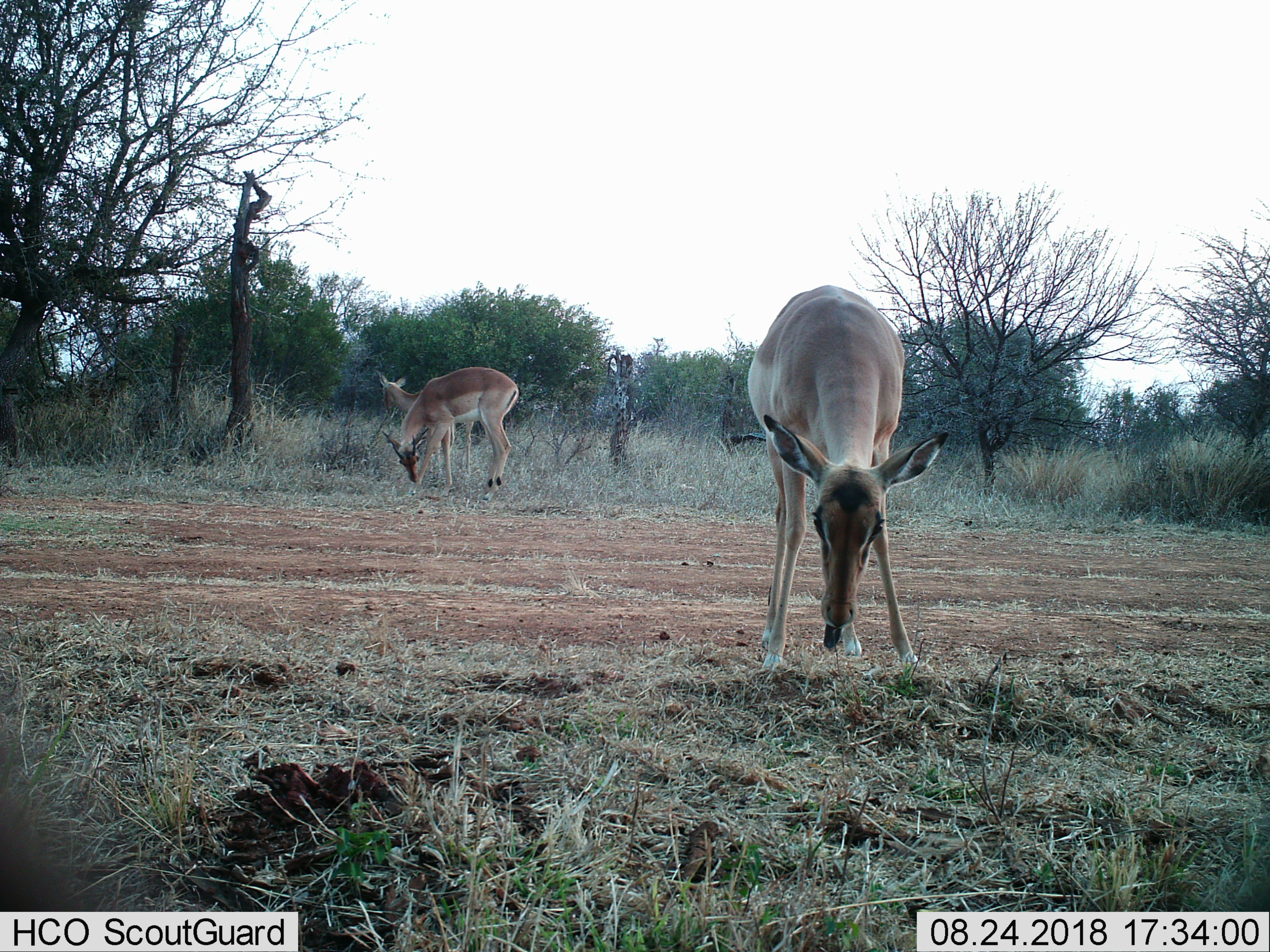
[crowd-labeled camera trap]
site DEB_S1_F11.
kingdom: Animalia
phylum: Chordata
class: Mammalia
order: Artiodactyla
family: Bovidae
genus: Aepyceros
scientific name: Aepyceros melampus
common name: impala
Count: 3.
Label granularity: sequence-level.